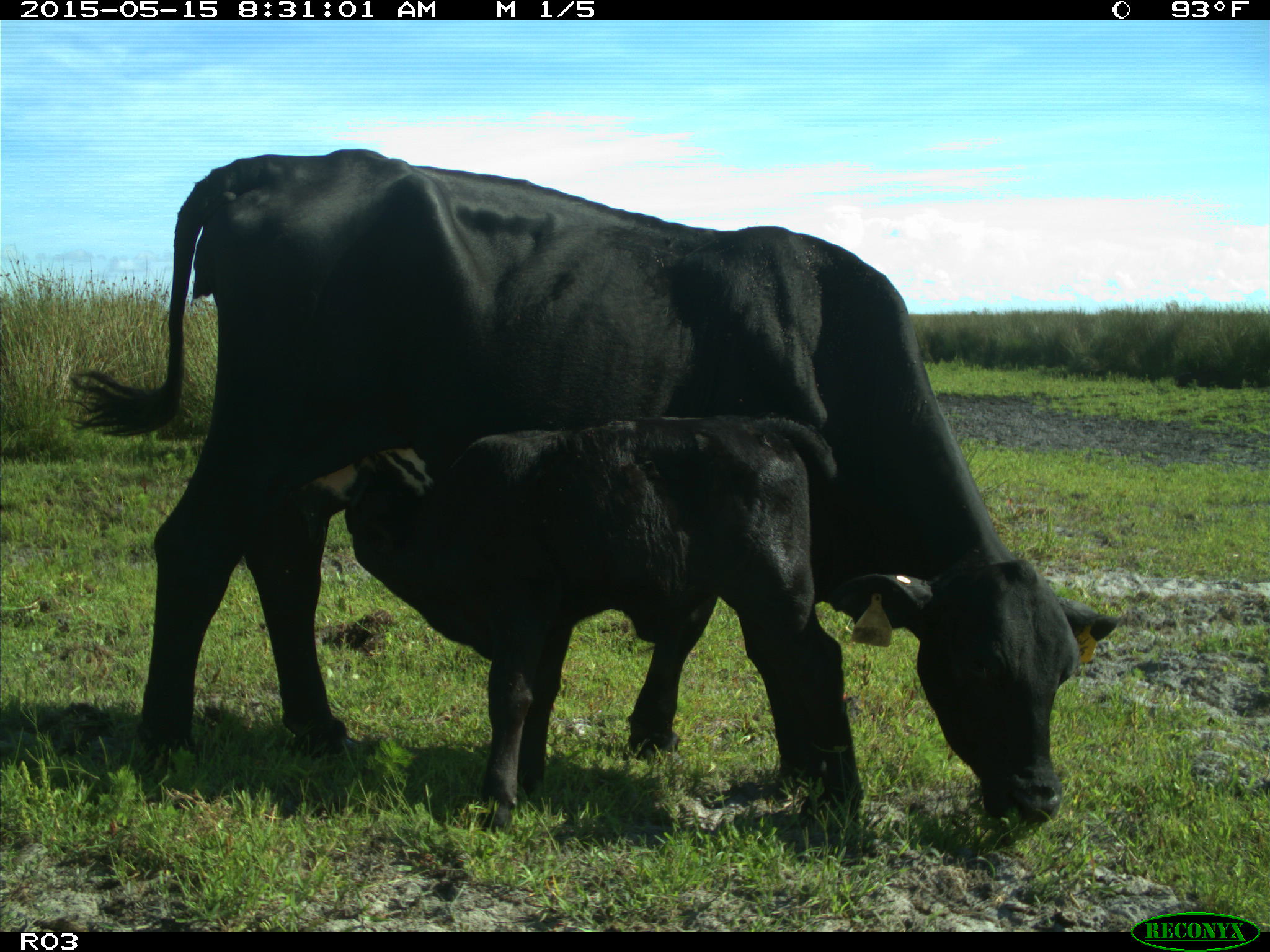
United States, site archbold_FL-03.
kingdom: Animalia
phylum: Chordata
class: Mammalia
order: Artiodactyla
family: Bovidae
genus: Bos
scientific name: Bos taurus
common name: domestic cow